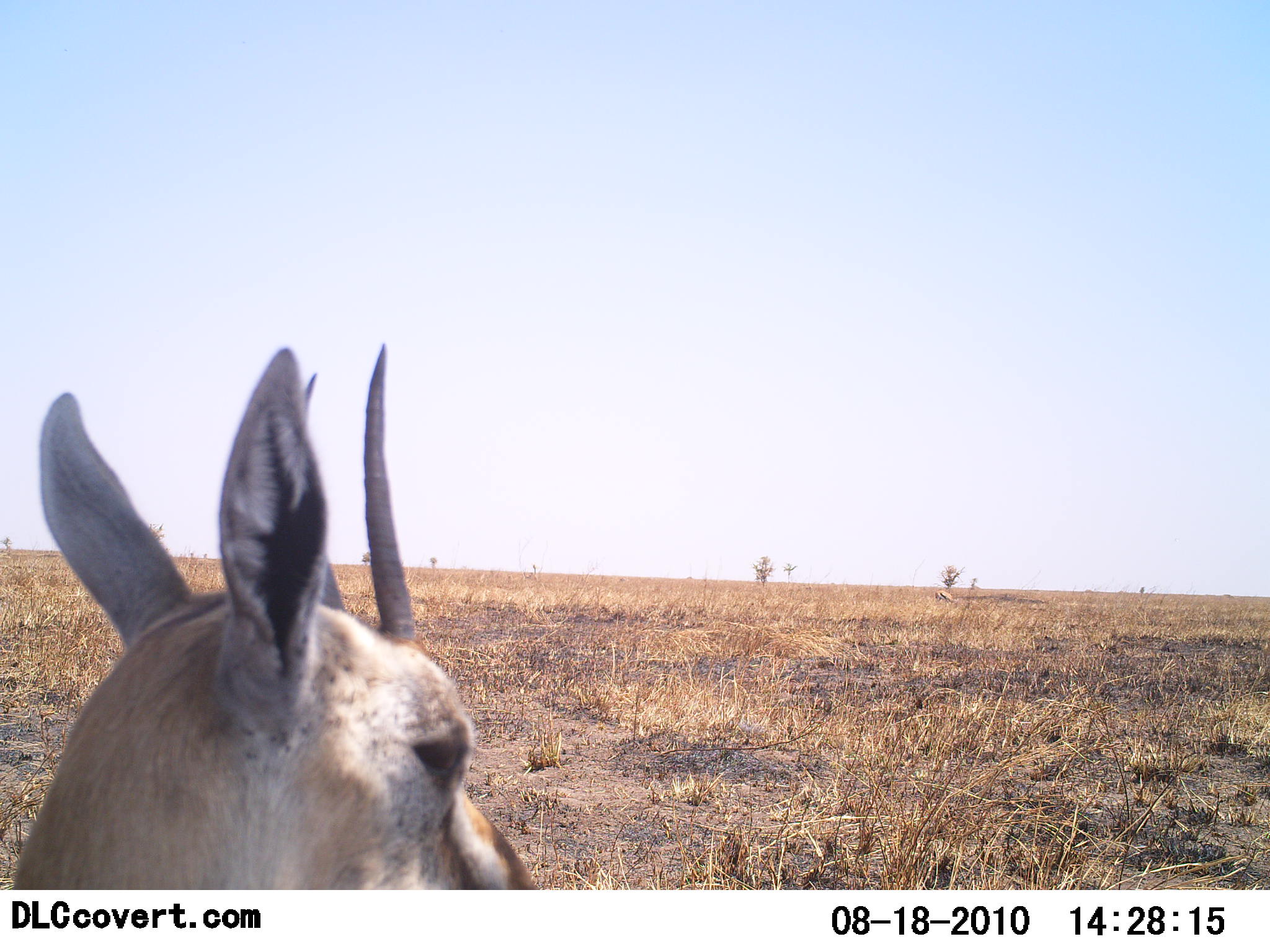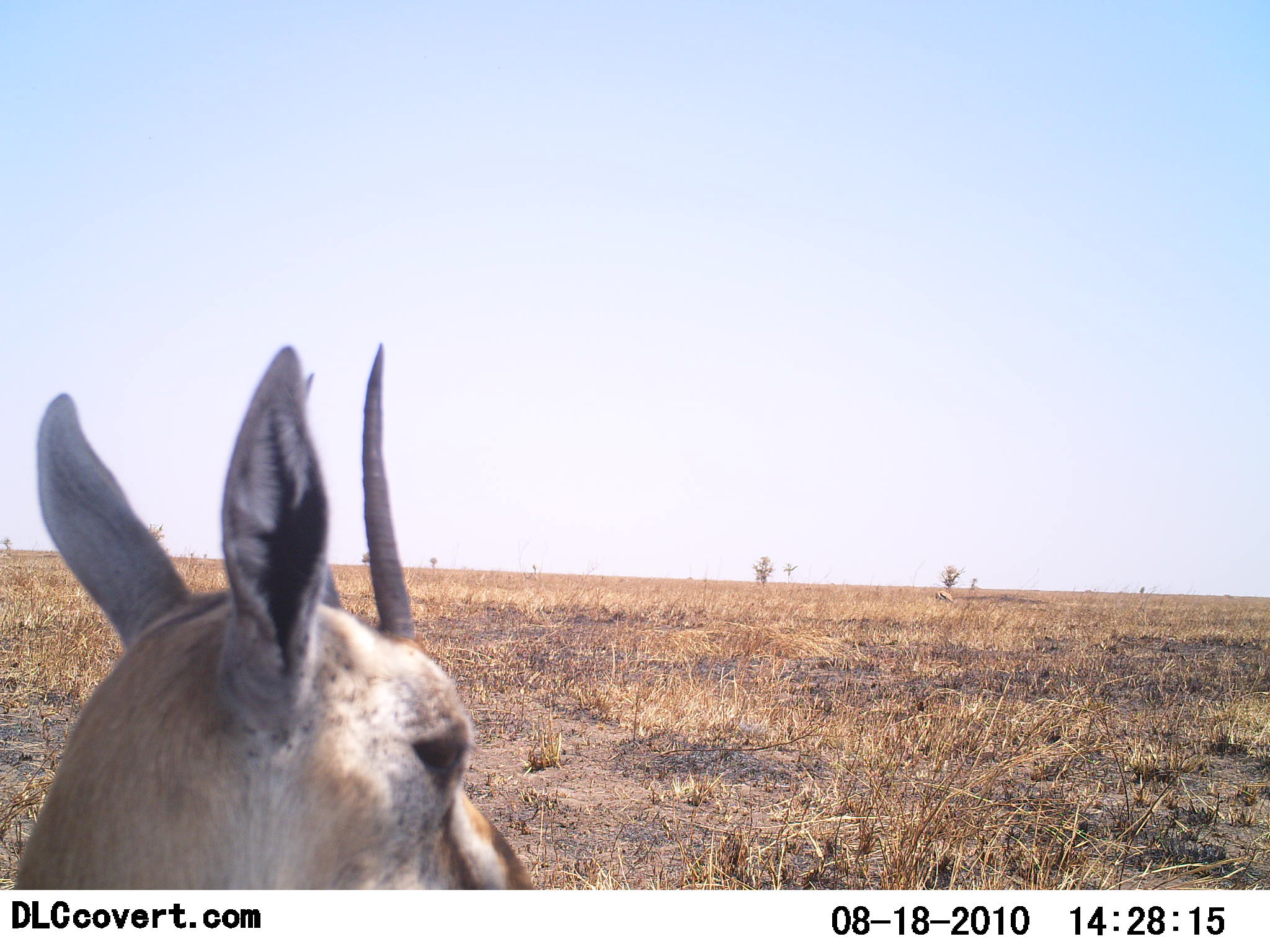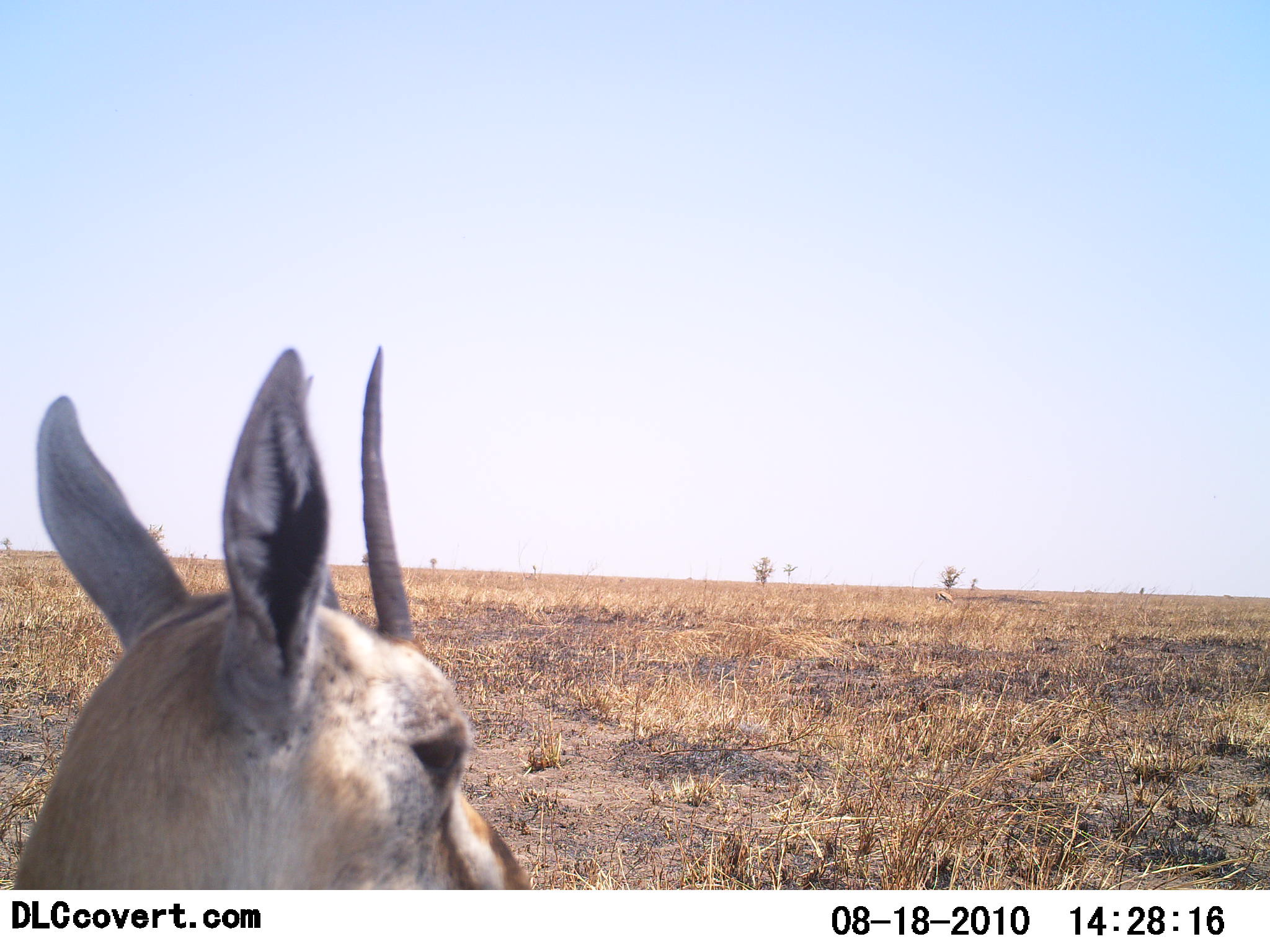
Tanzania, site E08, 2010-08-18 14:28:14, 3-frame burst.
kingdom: Animalia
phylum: Chordata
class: Mammalia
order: Artiodactyla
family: Bovidae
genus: Eudorcas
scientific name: Eudorcas thomsonii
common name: thomson's gazelle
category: gazellethomsons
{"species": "gazellethomsons (thomson's gazelle) (Eudorcas thomsonii)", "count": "1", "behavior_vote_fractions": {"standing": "77%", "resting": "23%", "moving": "0%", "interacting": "0%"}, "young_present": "0%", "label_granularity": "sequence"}